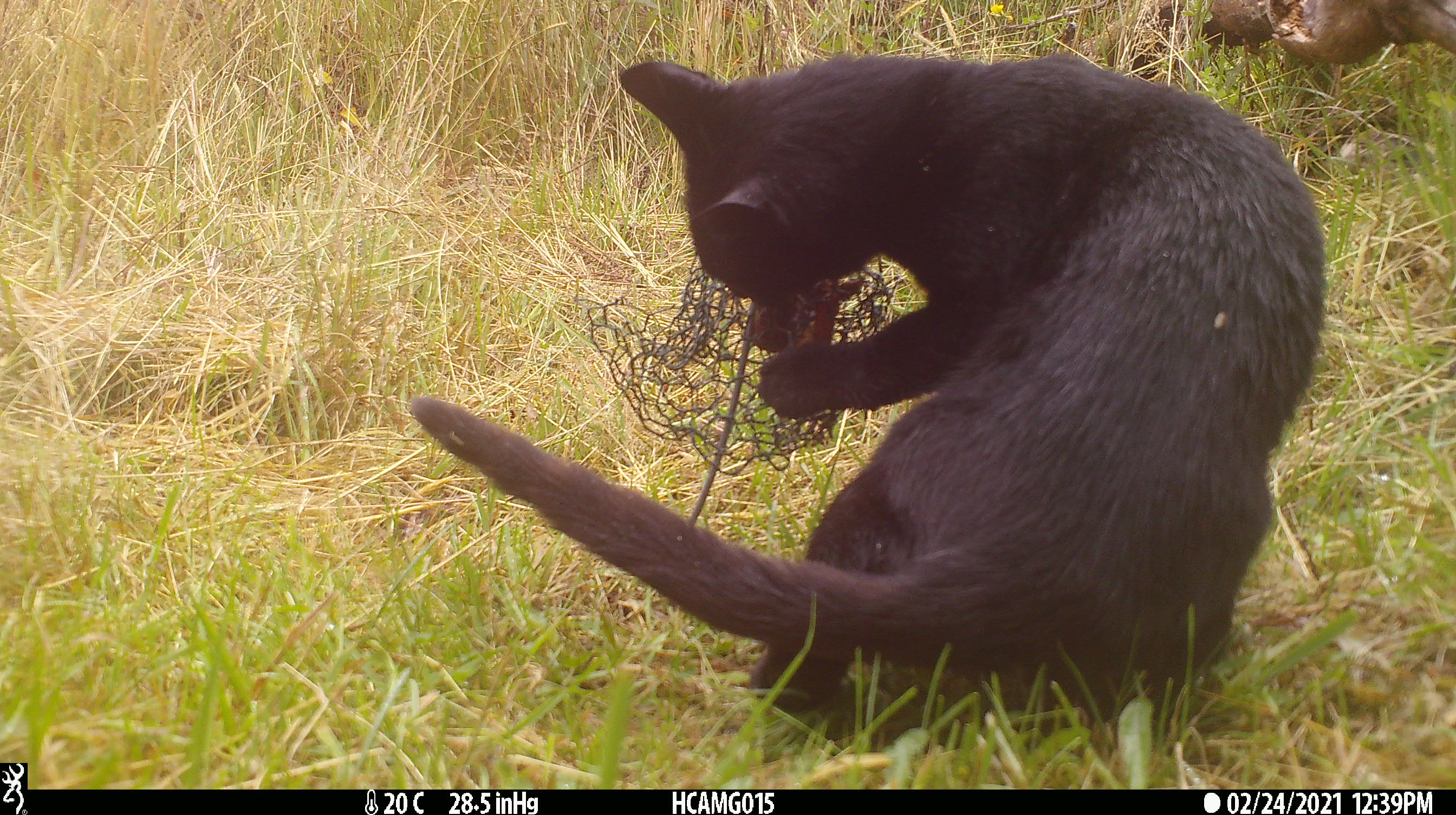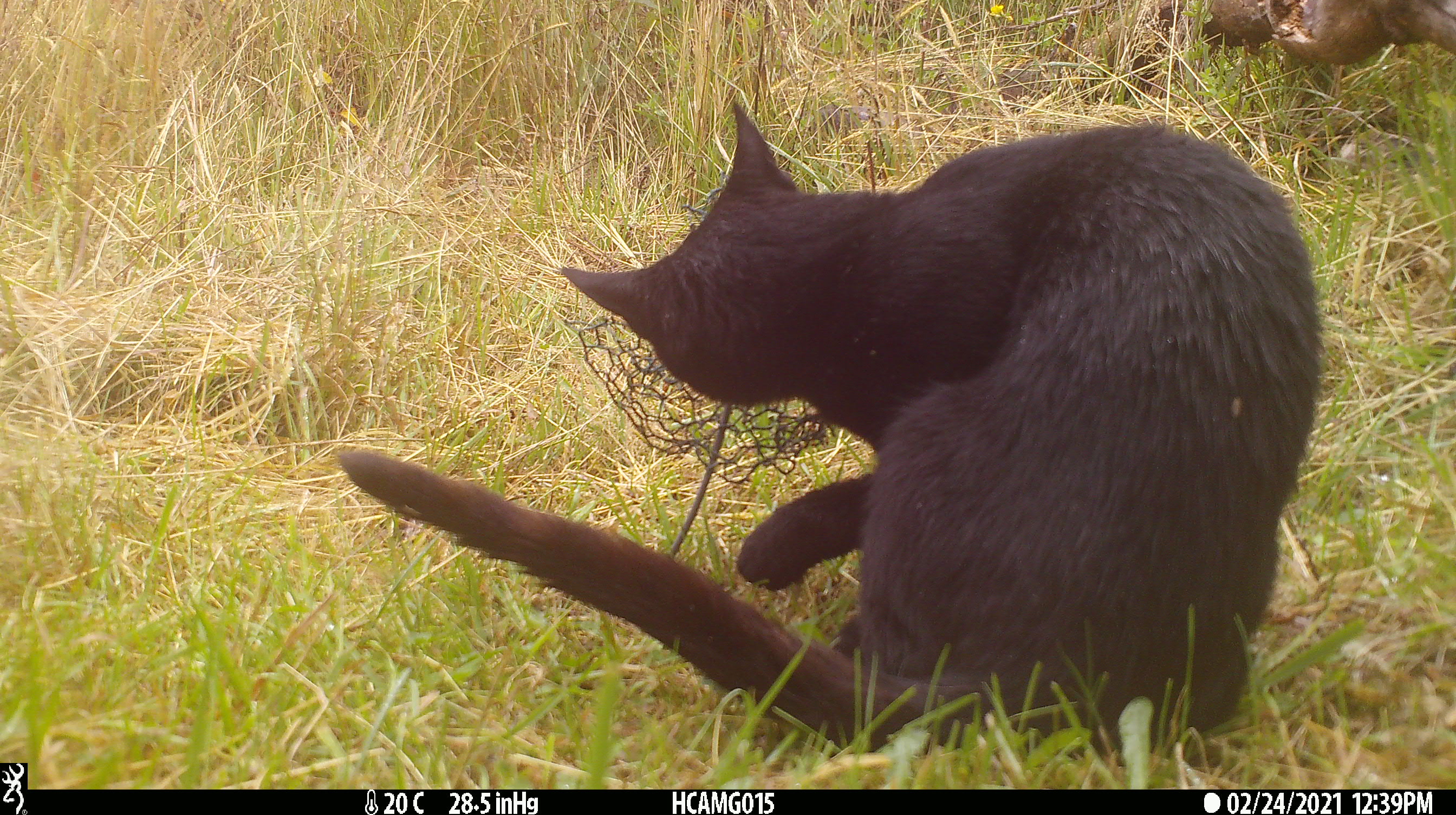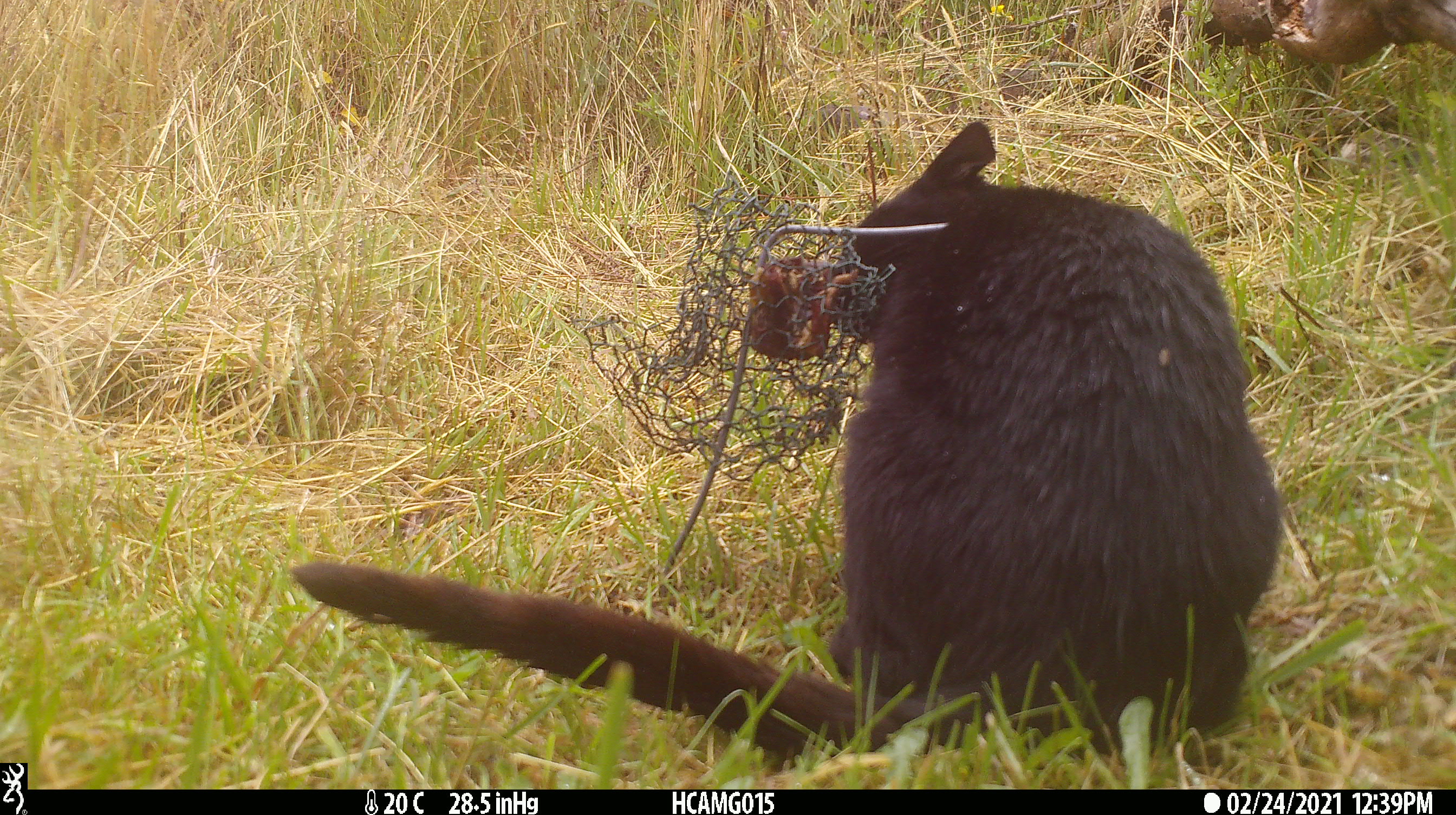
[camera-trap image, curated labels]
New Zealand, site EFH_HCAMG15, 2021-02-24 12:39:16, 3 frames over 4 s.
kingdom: Animalia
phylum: Chordata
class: Mammalia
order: Carnivora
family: Felidae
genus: Felis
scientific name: Felis catus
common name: domestic cat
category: cat